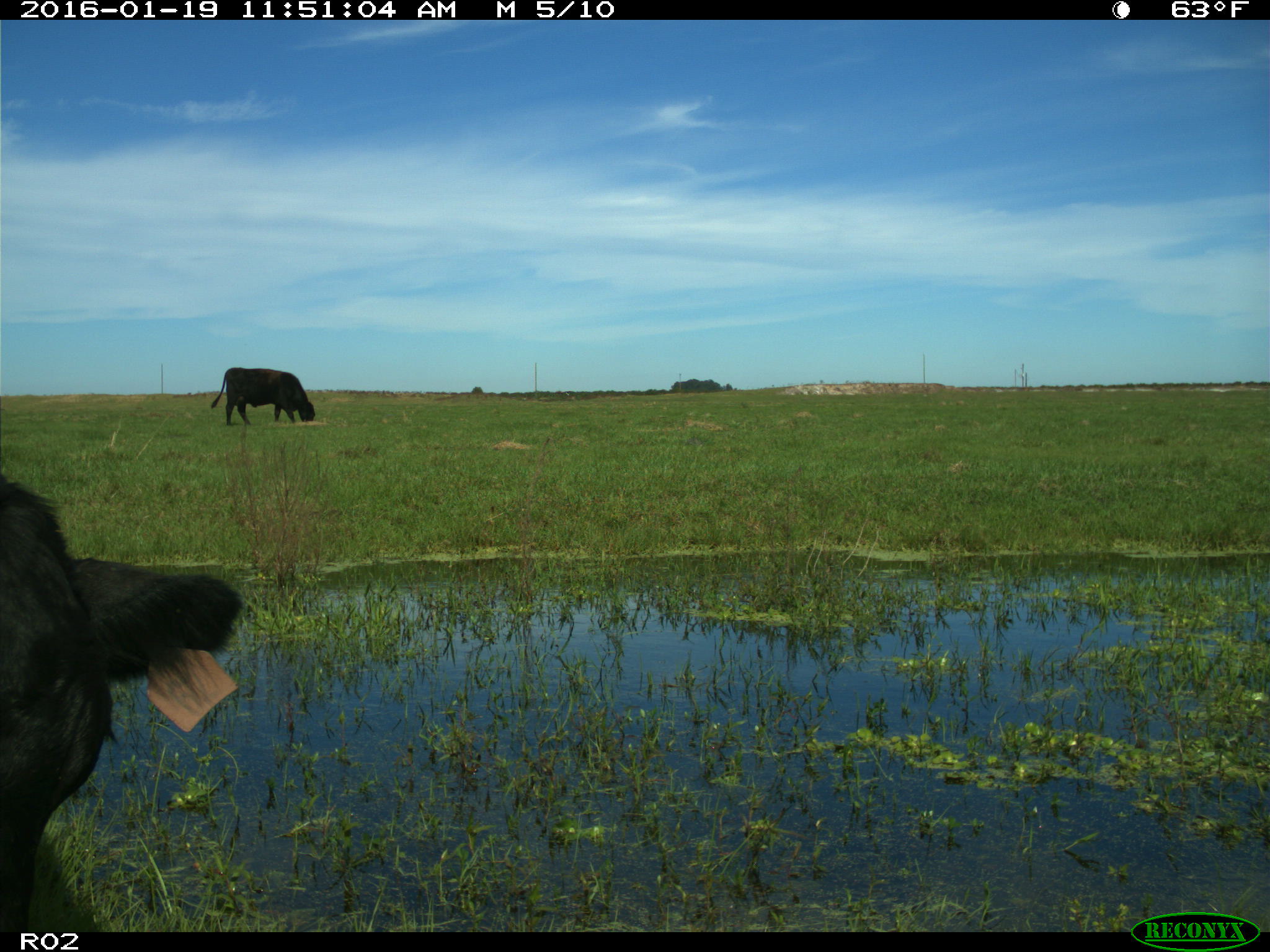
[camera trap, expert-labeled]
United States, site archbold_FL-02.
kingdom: Animalia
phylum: Chordata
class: Mammalia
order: Artiodactyla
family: Bovidae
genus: Bos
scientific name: Bos taurus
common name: domestic cow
Bos taurus (domestic cow).